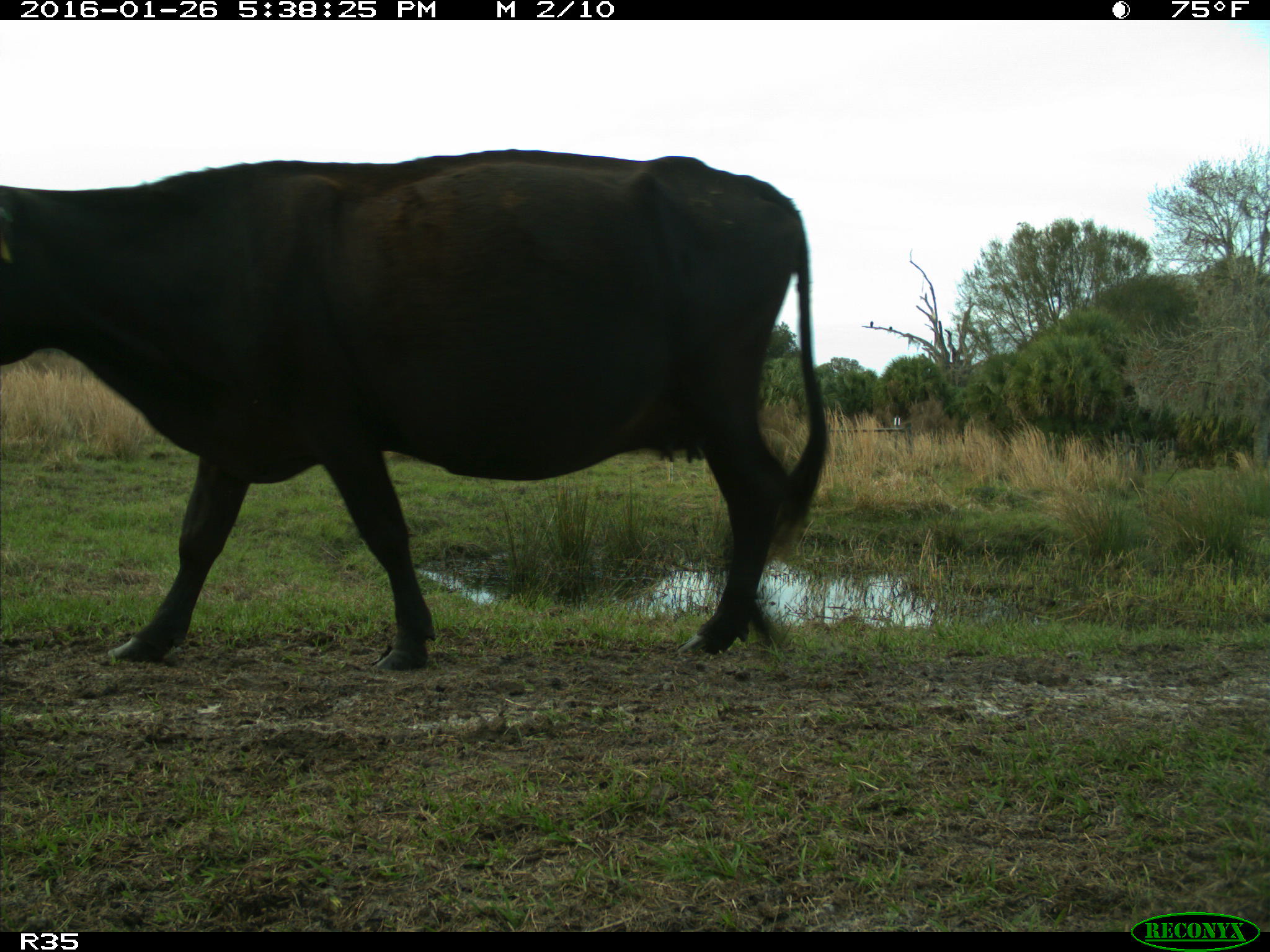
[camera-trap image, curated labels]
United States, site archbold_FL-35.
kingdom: Animalia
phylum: Chordata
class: Mammalia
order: Artiodactyla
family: Bovidae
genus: Bos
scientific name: Bos taurus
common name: domestic cow